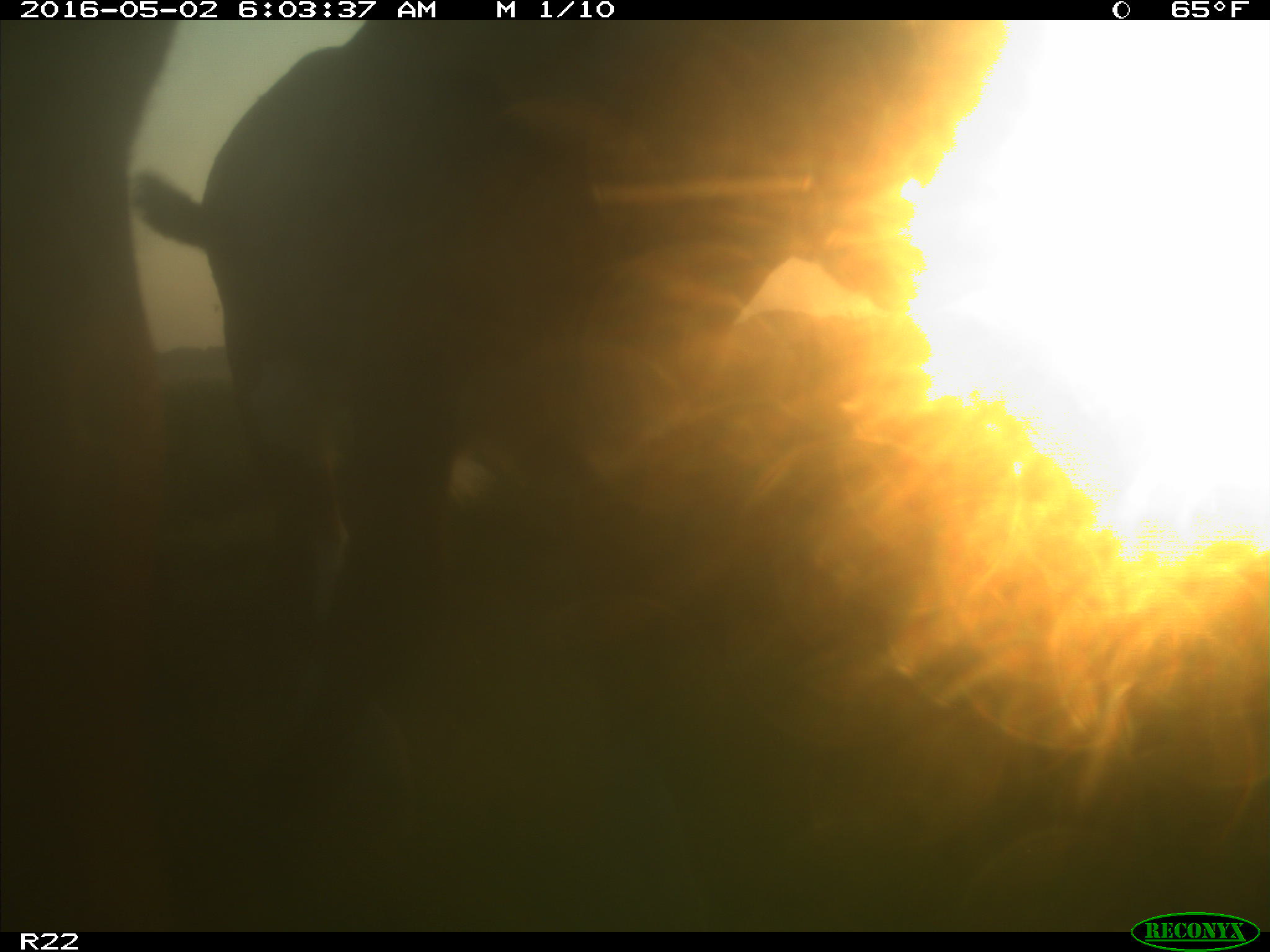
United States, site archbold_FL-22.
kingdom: Animalia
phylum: Chordata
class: Mammalia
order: Artiodactyla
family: Bovidae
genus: Bos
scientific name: Bos taurus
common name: domestic cow